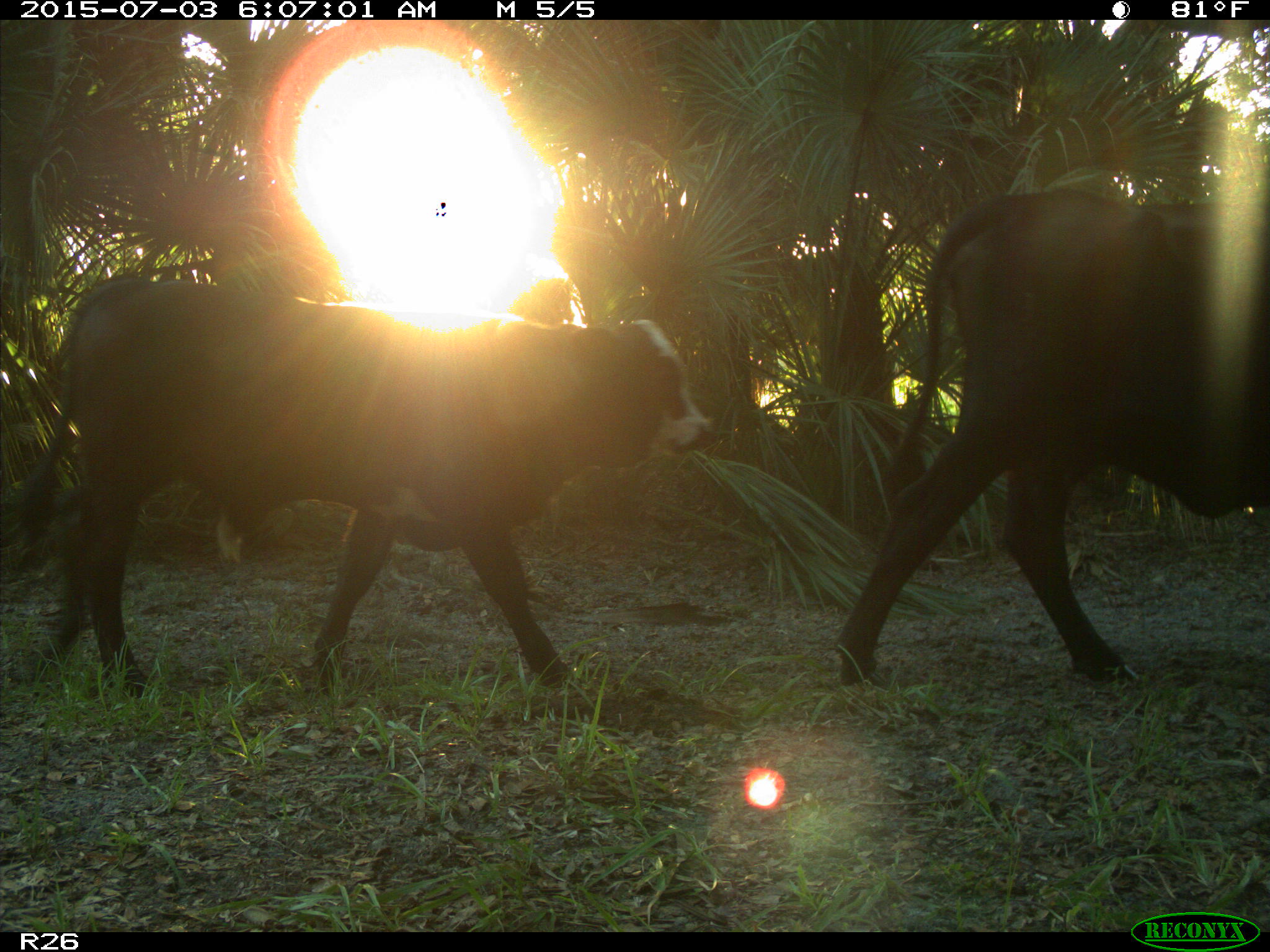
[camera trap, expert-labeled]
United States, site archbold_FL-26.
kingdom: Animalia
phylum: Chordata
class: Mammalia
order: Artiodactyla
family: Bovidae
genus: Bos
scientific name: Bos taurus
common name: domestic cow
Bos taurus (domestic cow).